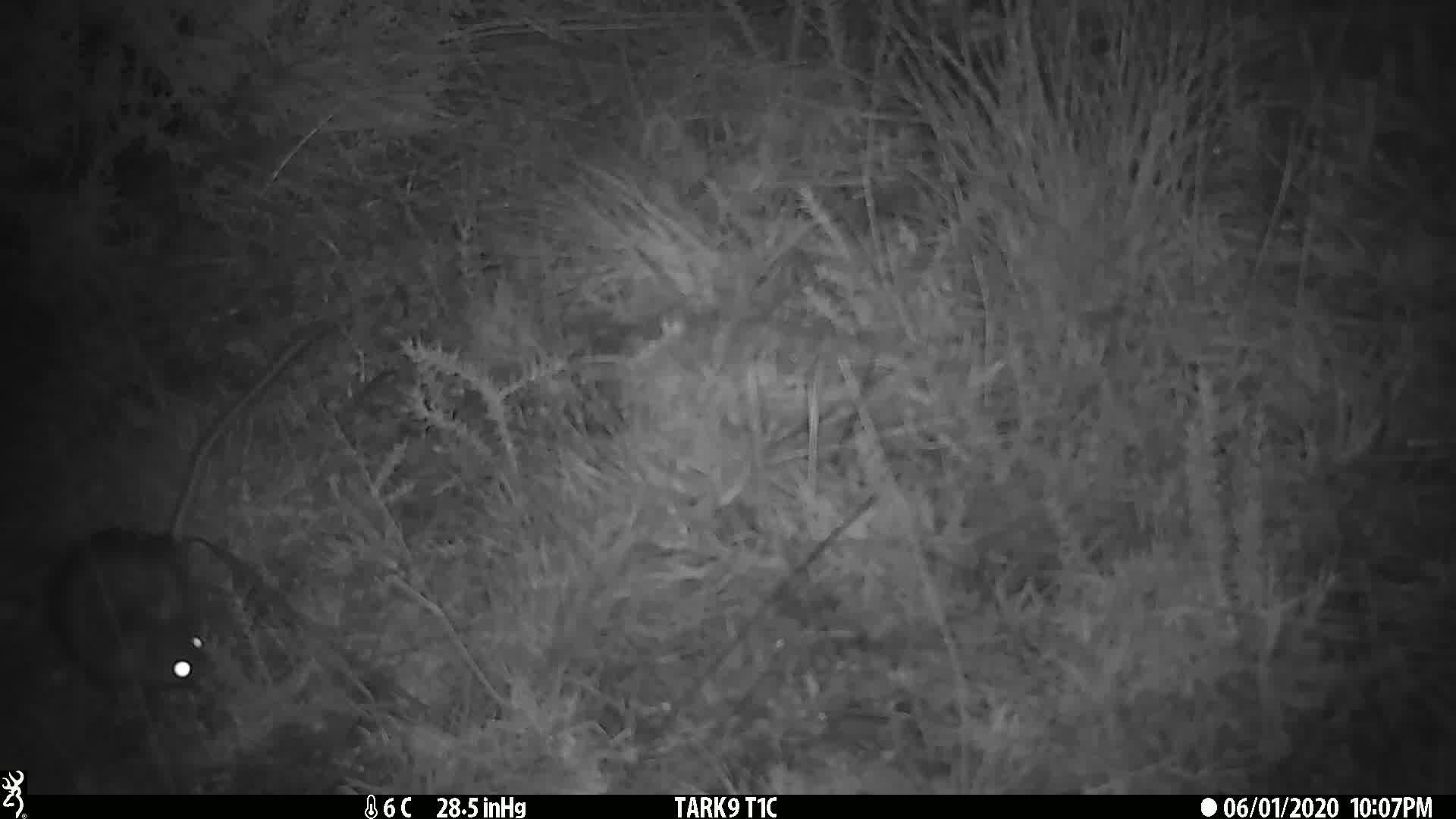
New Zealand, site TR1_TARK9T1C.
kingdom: Animalia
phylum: Chordata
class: Mammalia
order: Rodentia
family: Muridae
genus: Rattus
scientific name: Rattus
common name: rat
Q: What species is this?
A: Rat (Rattus).